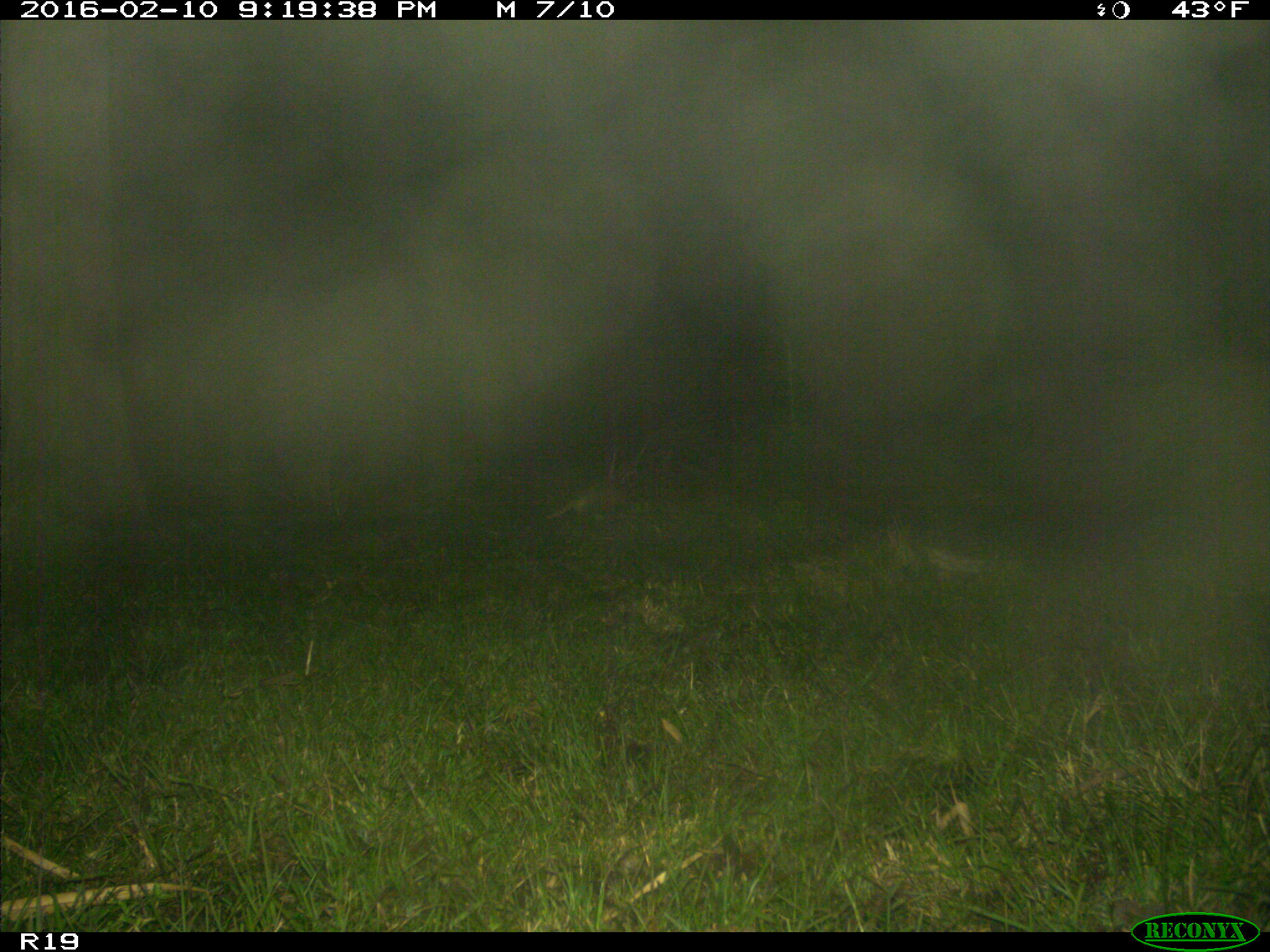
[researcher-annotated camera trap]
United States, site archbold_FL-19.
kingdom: Animalia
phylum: Chordata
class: Mammalia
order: Cingulata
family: Dasypodidae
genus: Dasypus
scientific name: Dasypus novemcinctus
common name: nine-banded armadillo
Dasypus novemcinctus (nine-banded armadillo).